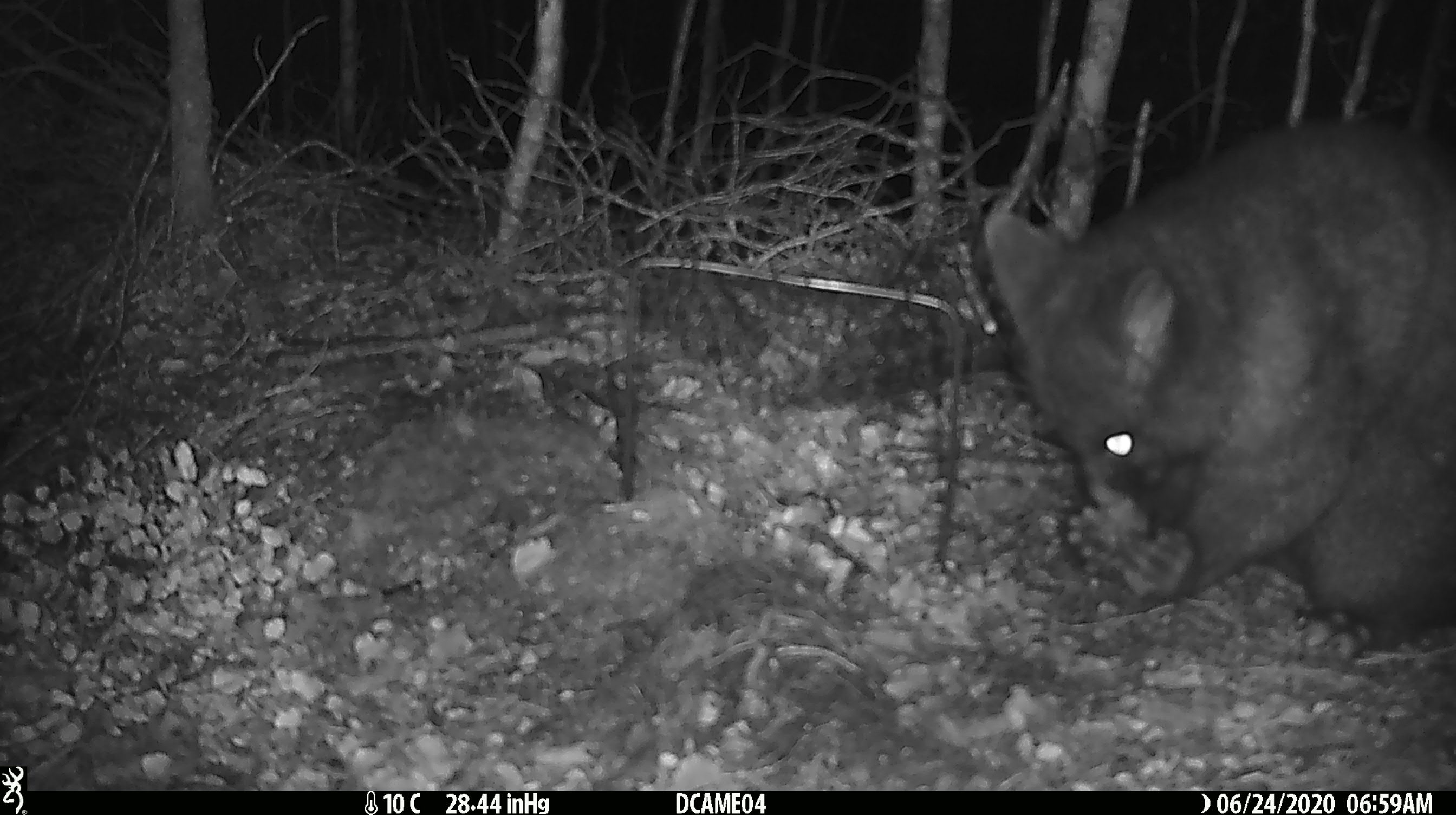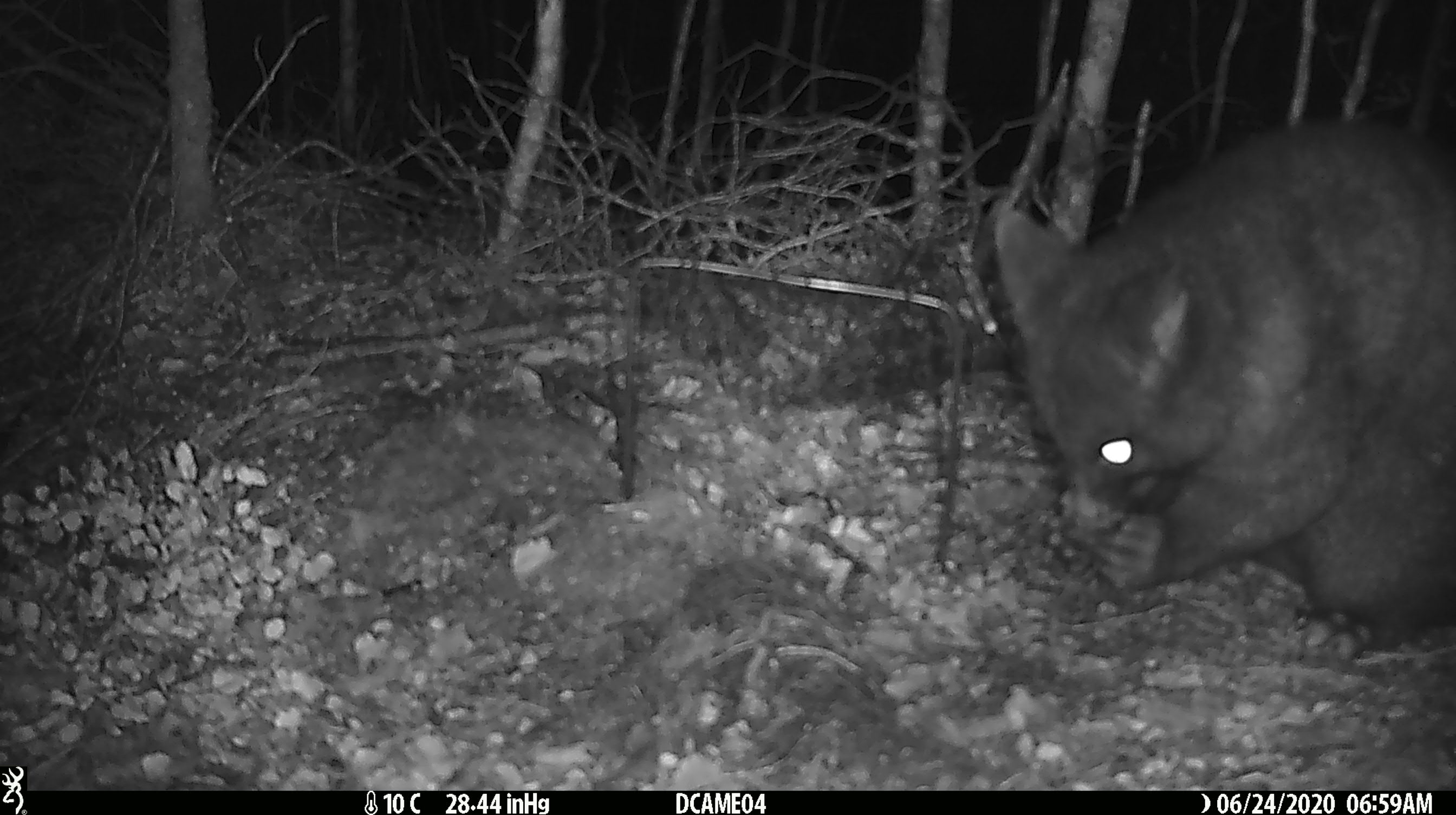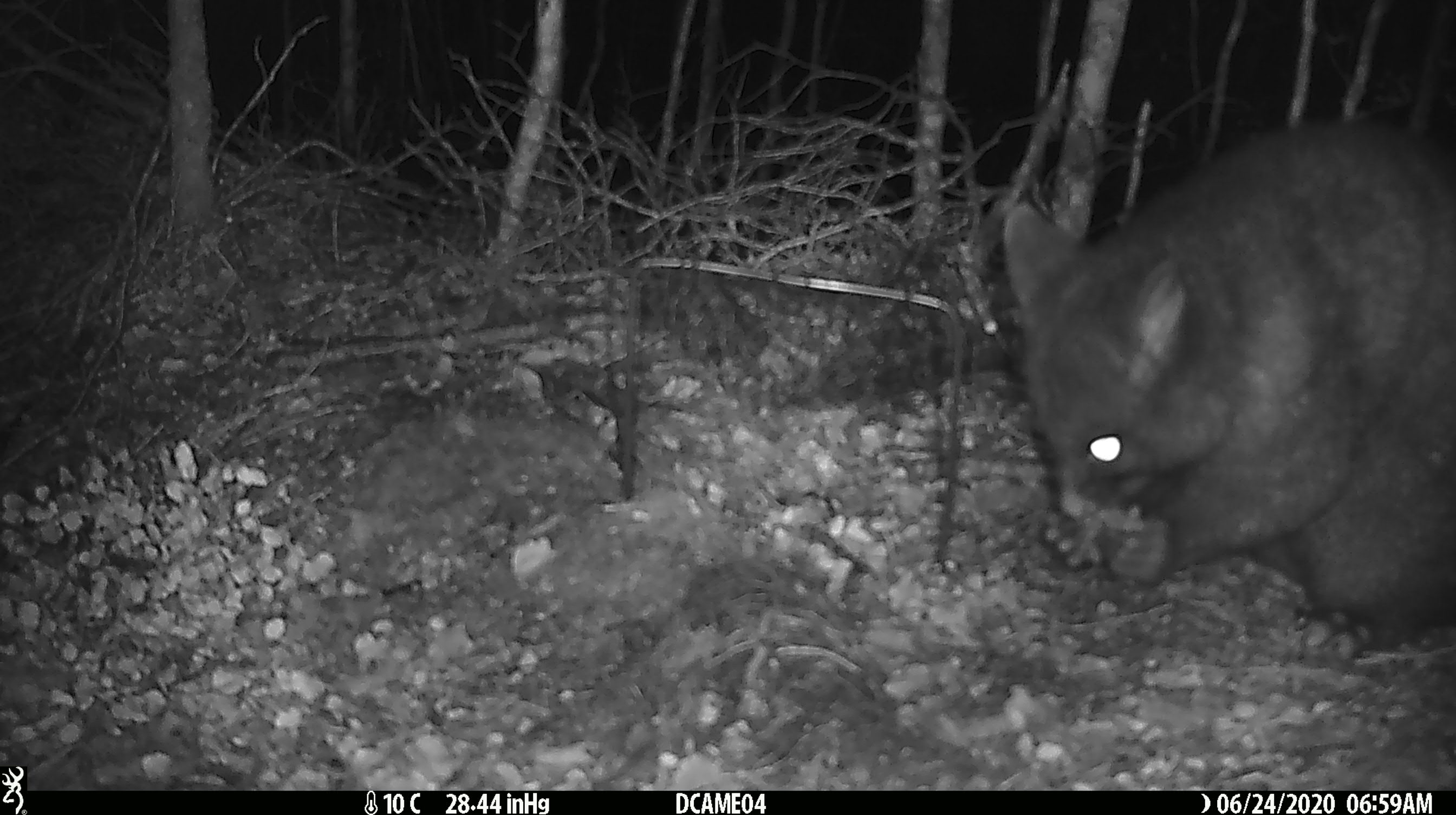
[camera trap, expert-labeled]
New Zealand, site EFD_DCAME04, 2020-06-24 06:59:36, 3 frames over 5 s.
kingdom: Animalia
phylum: Chordata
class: Mammalia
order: Diprotodontia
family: Phalangeridae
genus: Trichosurus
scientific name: Trichosurus vulpecula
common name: common brushtail possum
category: possum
Possum (common brushtail possum) (Trichosurus vulpecula).